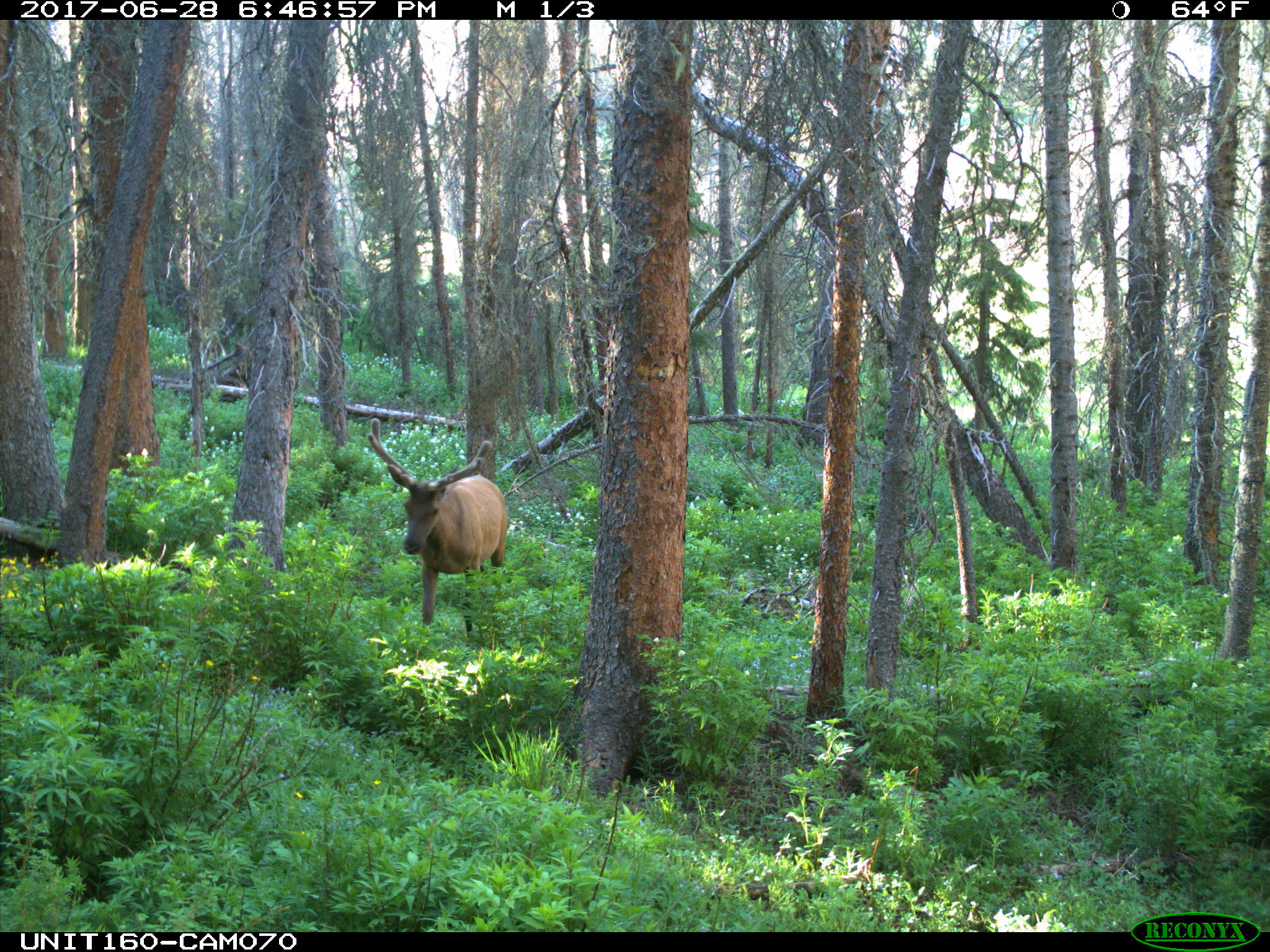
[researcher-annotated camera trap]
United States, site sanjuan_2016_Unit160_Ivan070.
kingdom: Animalia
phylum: Chordata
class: Mammalia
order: Artiodactyla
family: Cervidae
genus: Cervus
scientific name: Cervus elaphus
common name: red deer